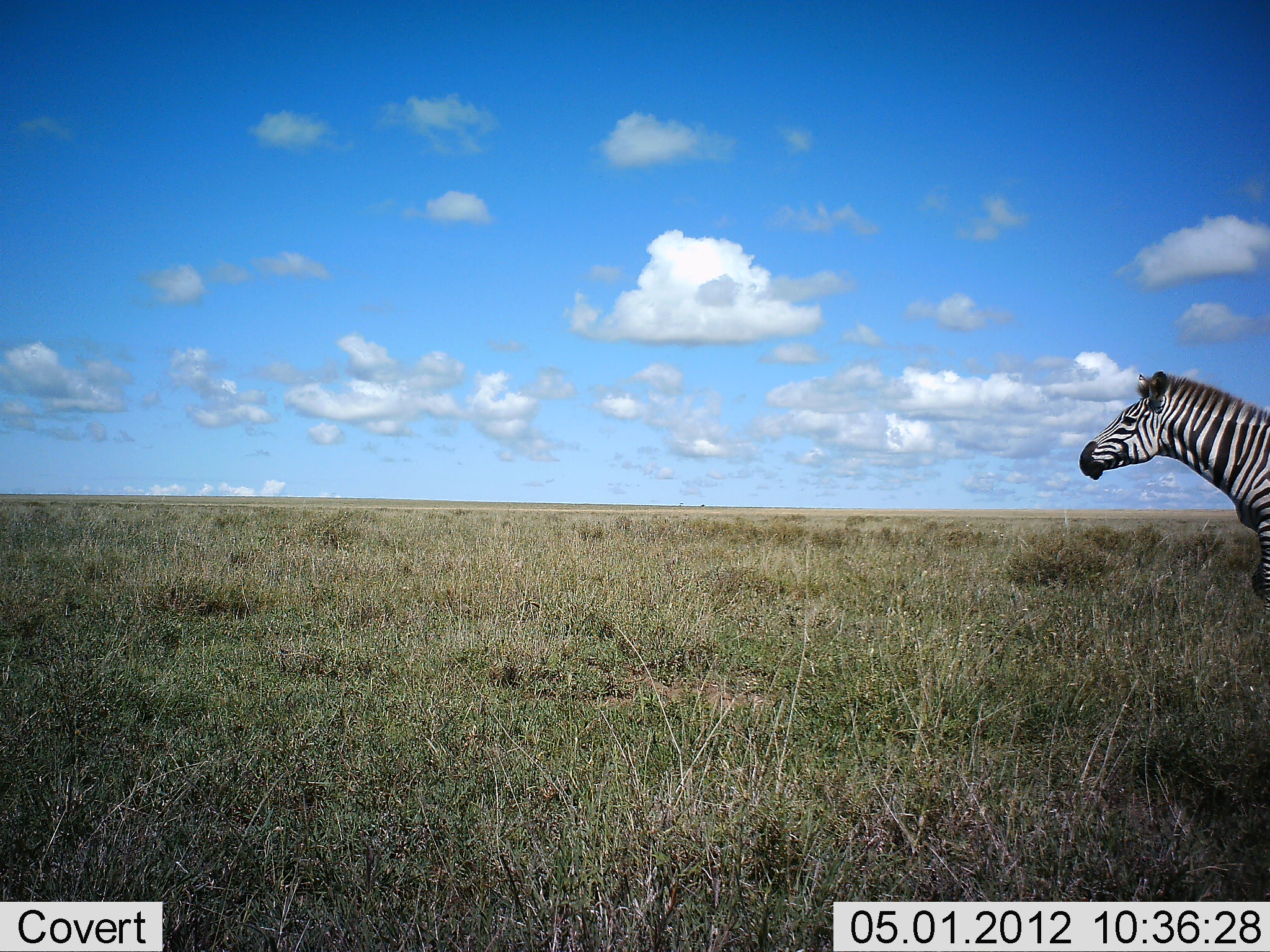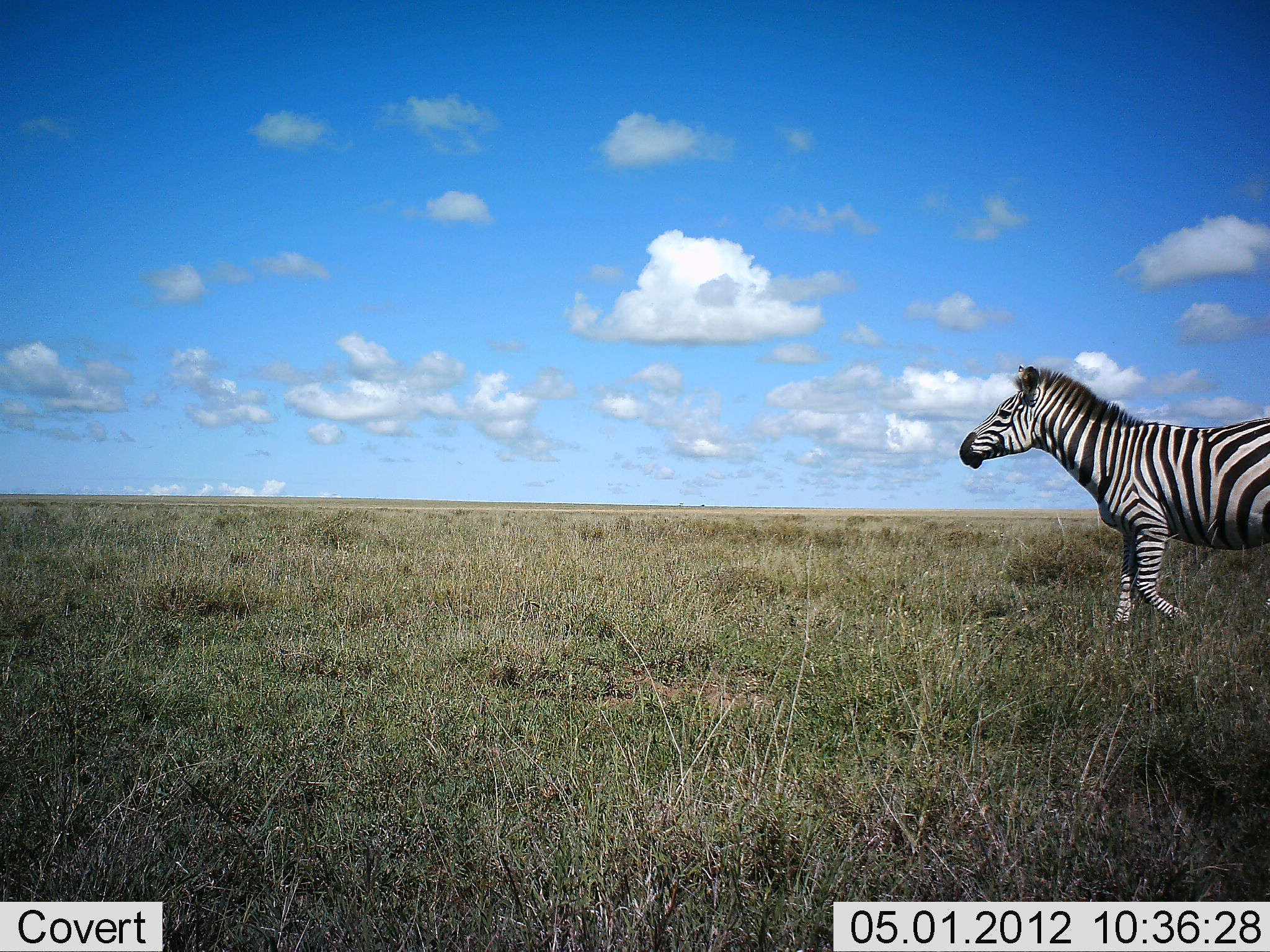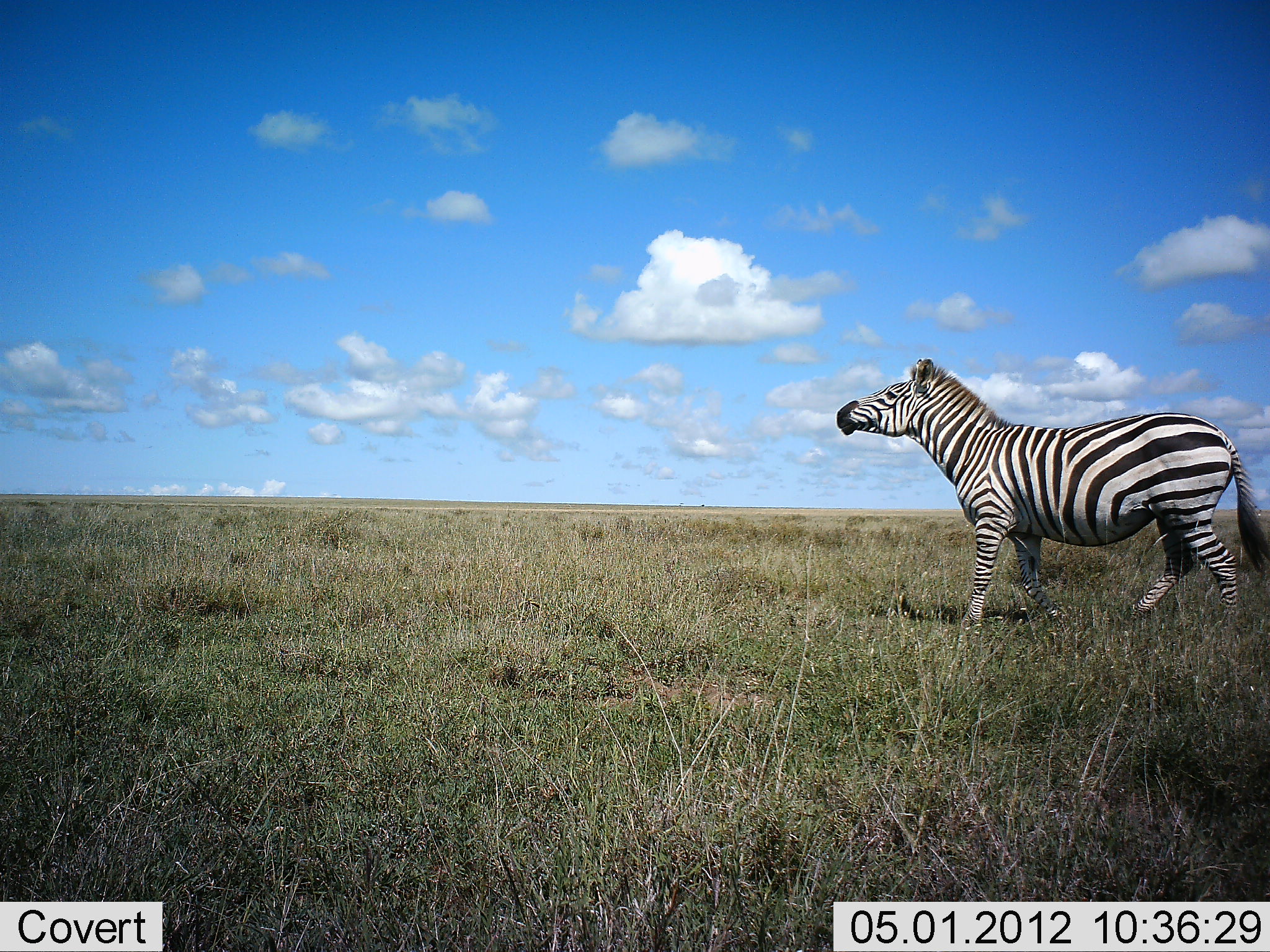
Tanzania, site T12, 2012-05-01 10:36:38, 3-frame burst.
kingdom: Animalia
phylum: Chordata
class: Mammalia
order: Perissodactyla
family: Equidae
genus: Equus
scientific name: Equus quagga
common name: plains zebra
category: zebra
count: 1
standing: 5%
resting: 0%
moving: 100%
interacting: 0%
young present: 0%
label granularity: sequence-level